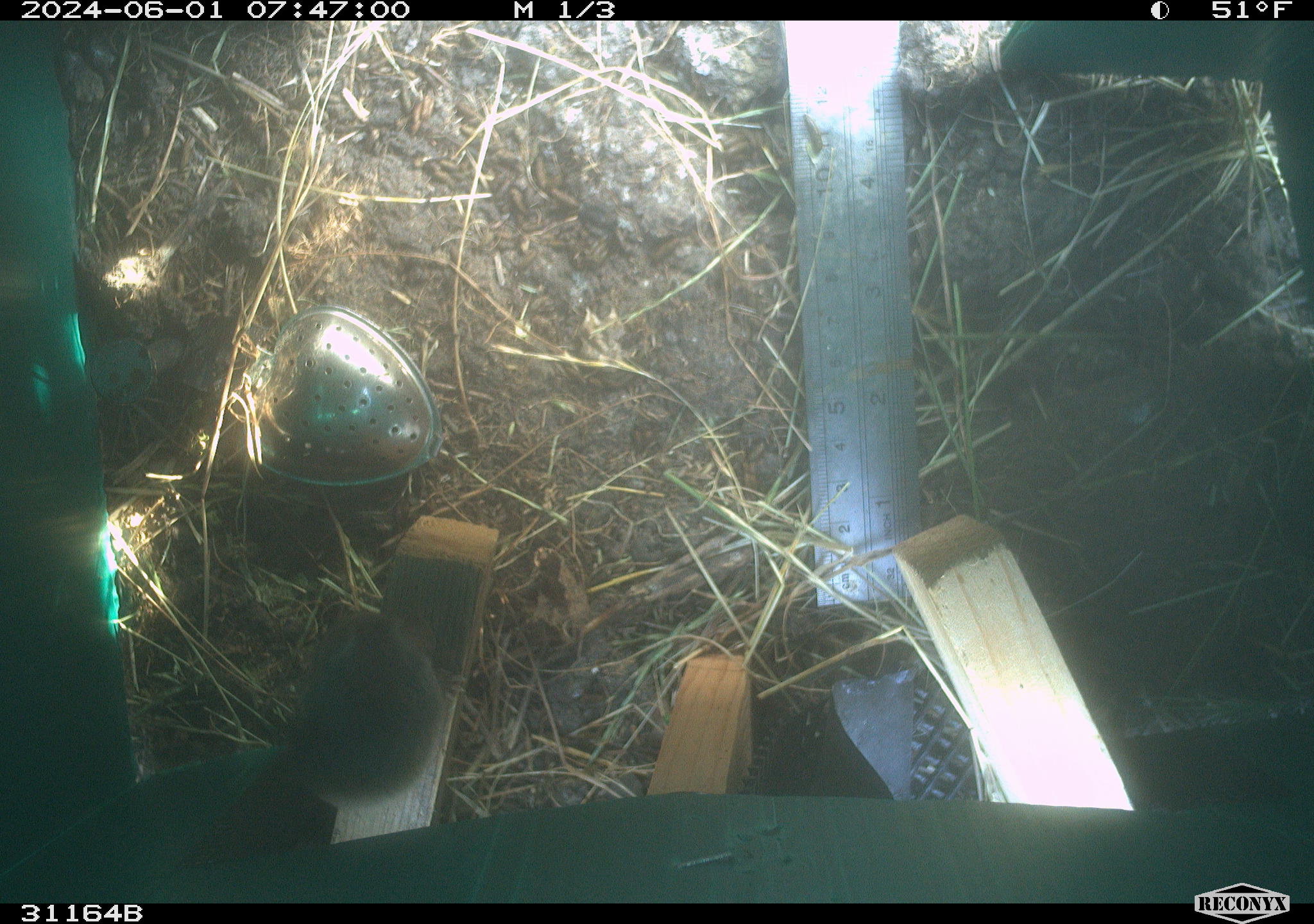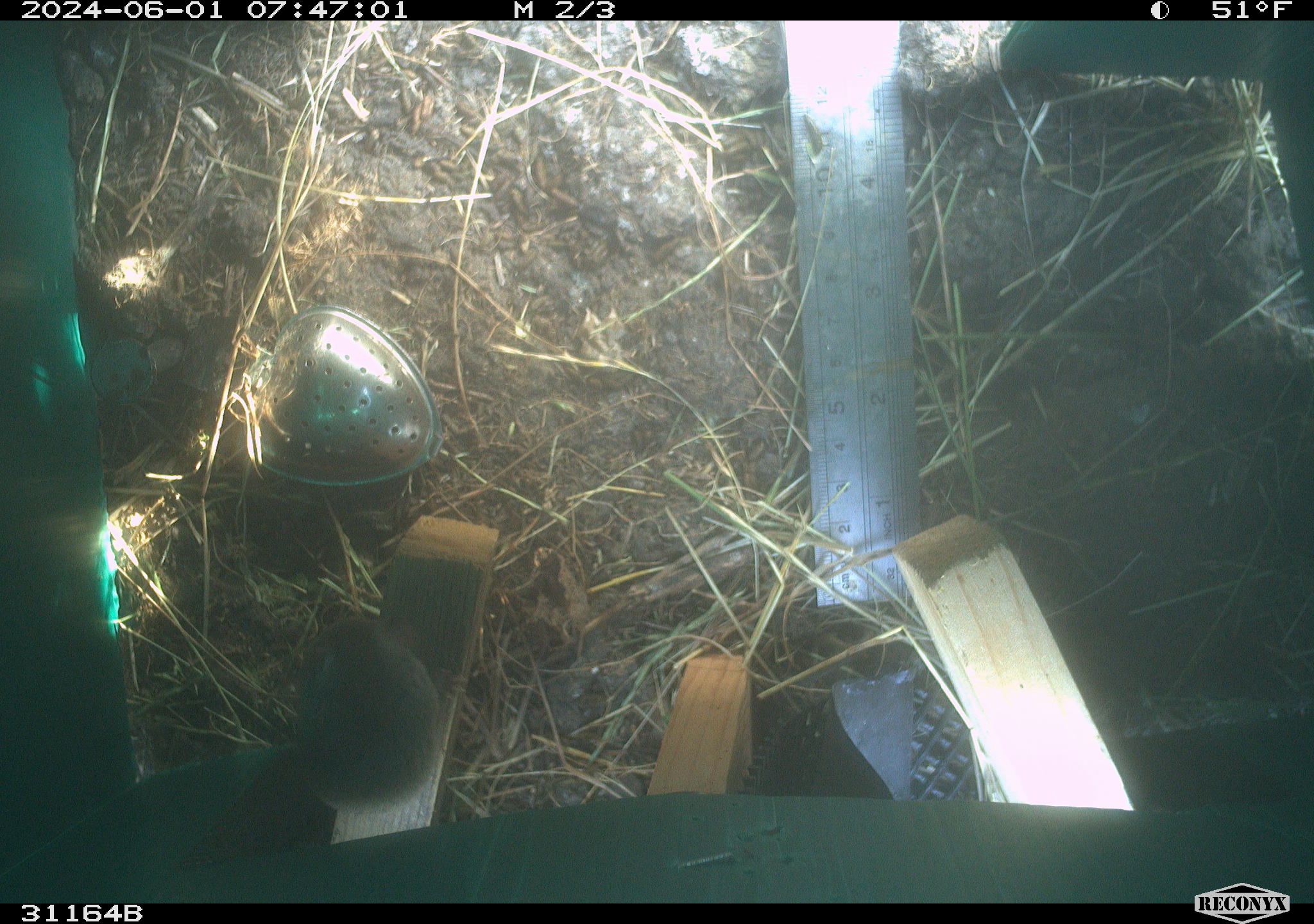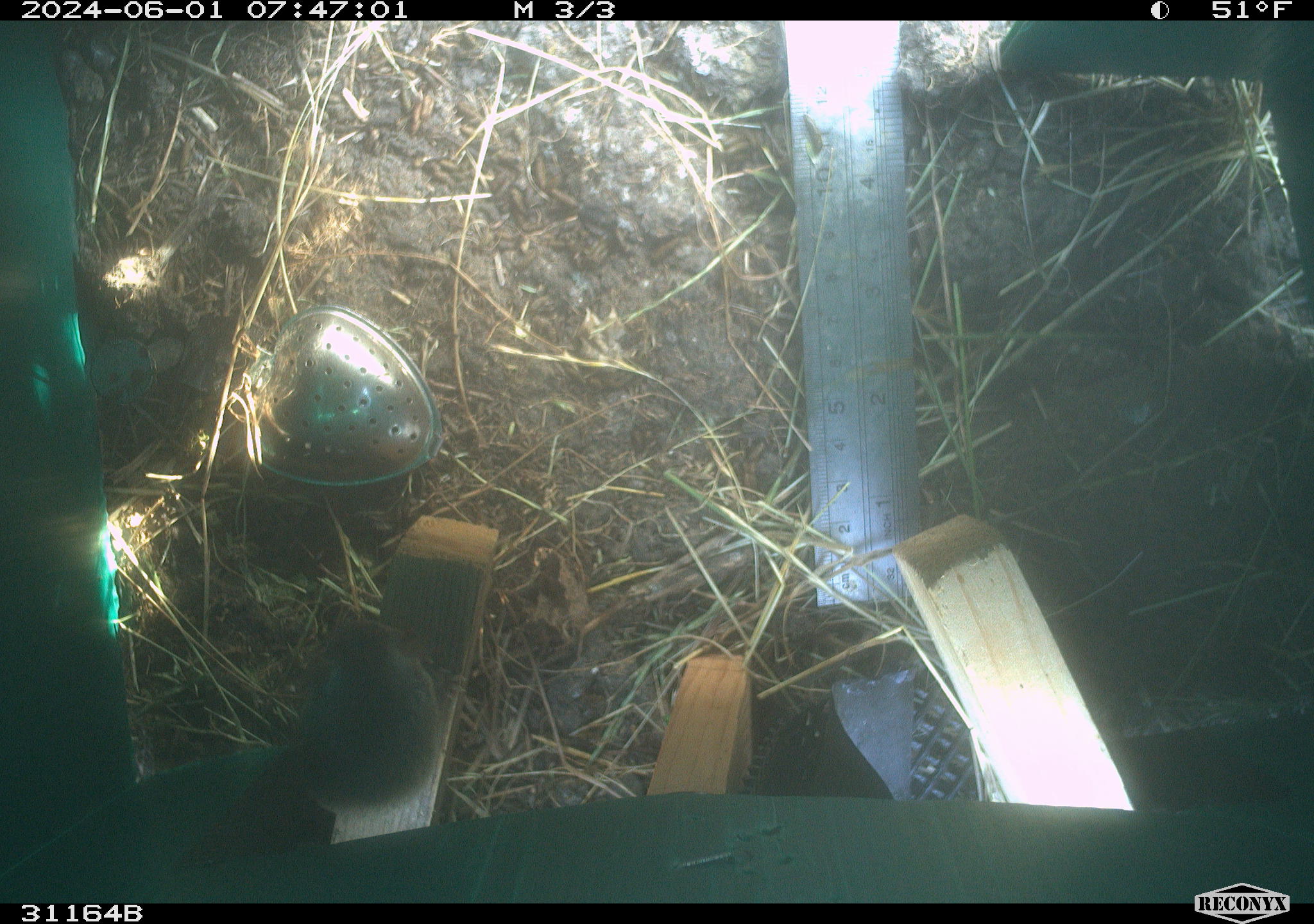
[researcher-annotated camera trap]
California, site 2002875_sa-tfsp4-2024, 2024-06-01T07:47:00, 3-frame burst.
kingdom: Animalia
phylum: Chordata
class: Mammalia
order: Rodentia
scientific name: Rodentia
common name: mouse species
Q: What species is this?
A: Mouse species (Rodentia).